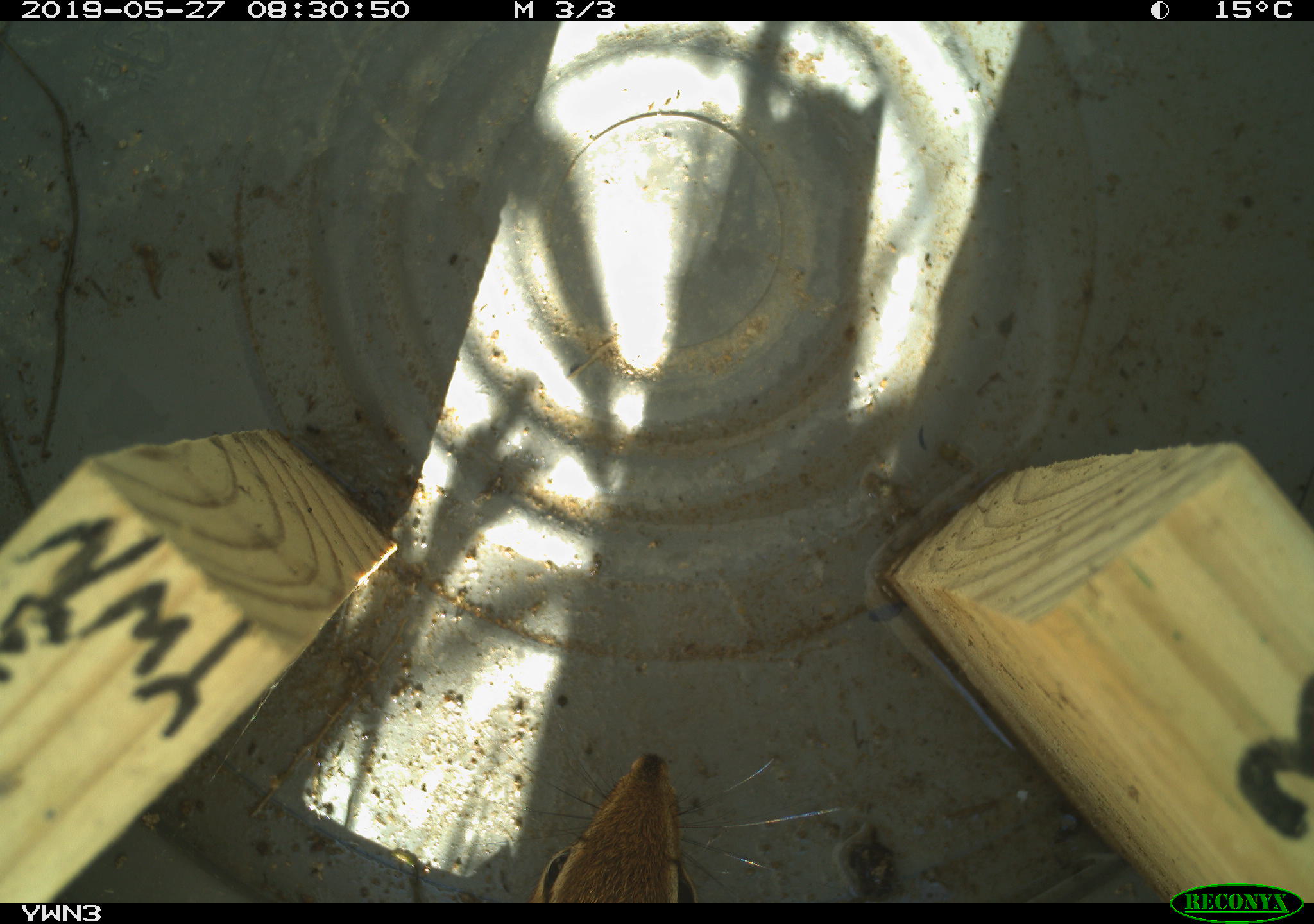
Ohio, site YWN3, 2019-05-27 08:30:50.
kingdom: Animalia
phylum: Chordata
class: Mammalia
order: Rodentia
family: Sciuridae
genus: Tamias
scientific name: Tamias striatus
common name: eastern chipmunk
Eastern chipmunk (Tamias striatus).